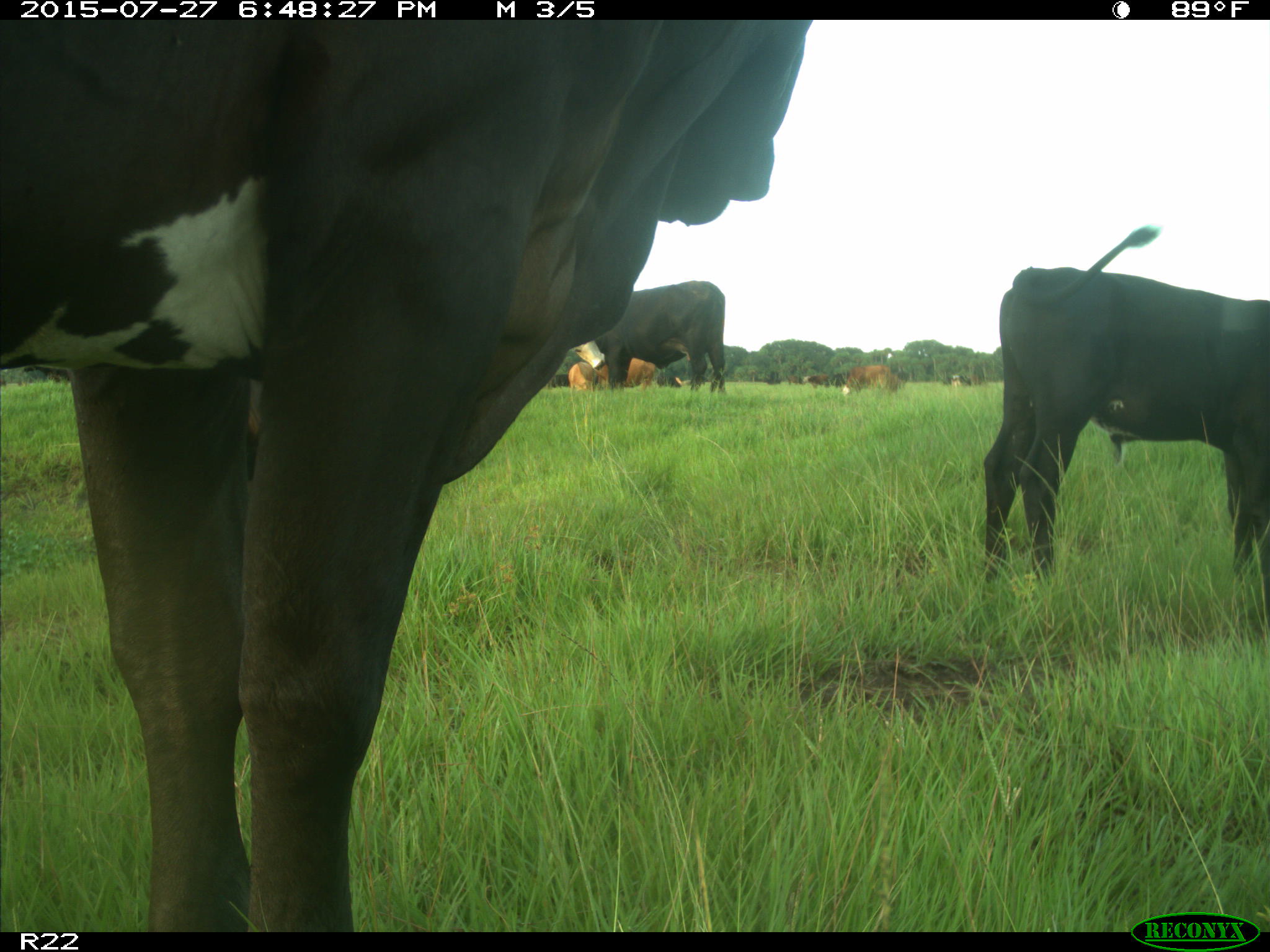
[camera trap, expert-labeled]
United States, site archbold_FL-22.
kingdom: Animalia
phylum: Chordata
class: Mammalia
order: Artiodactyla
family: Bovidae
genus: Bos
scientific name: Bos taurus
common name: domestic cow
Bos taurus (domestic cow).